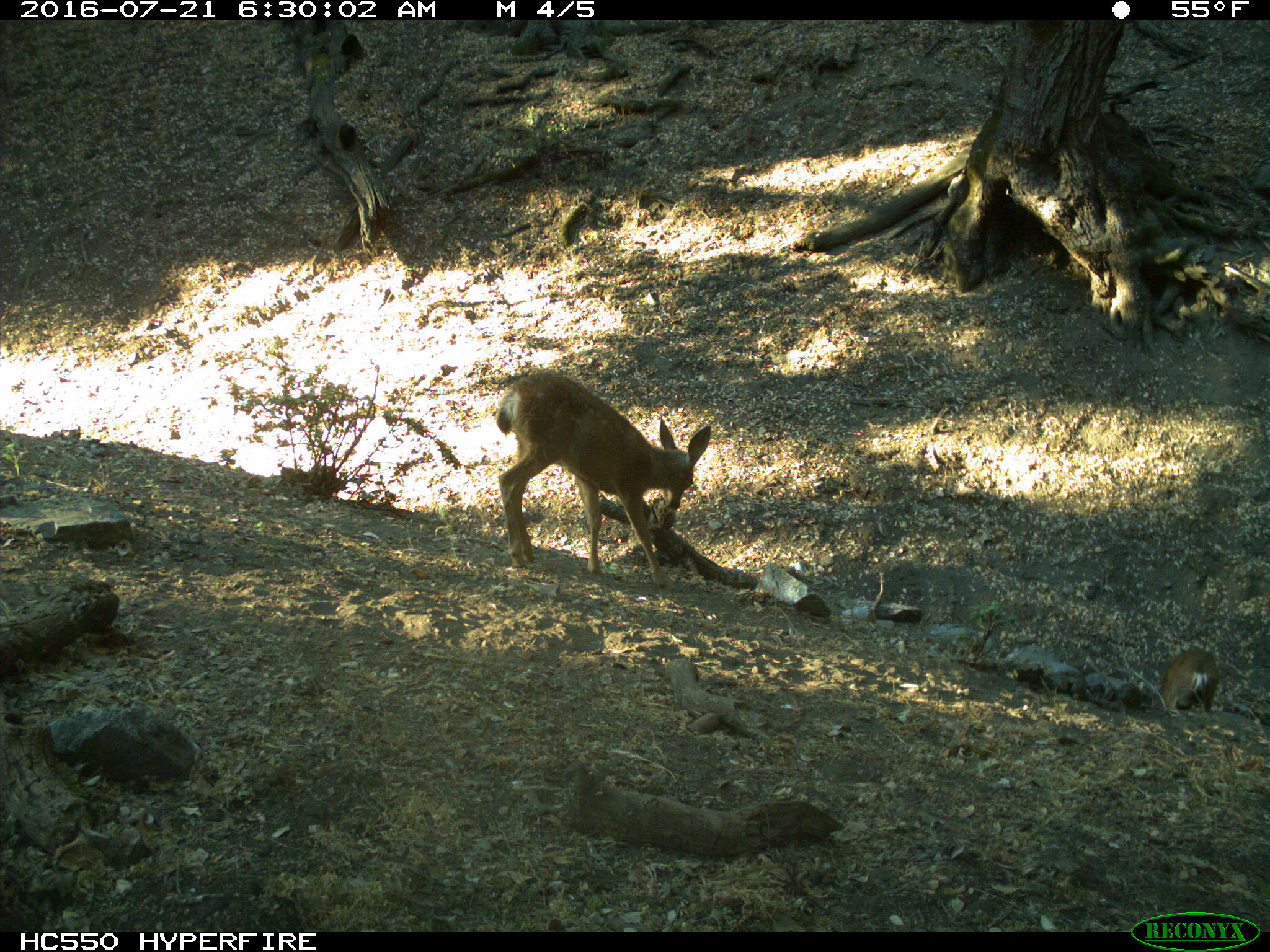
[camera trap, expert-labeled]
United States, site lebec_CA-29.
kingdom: Animalia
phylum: Chordata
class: Mammalia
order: Artiodactyla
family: Cervidae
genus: Odocoileus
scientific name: Odocoileus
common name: deer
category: unidentified deer